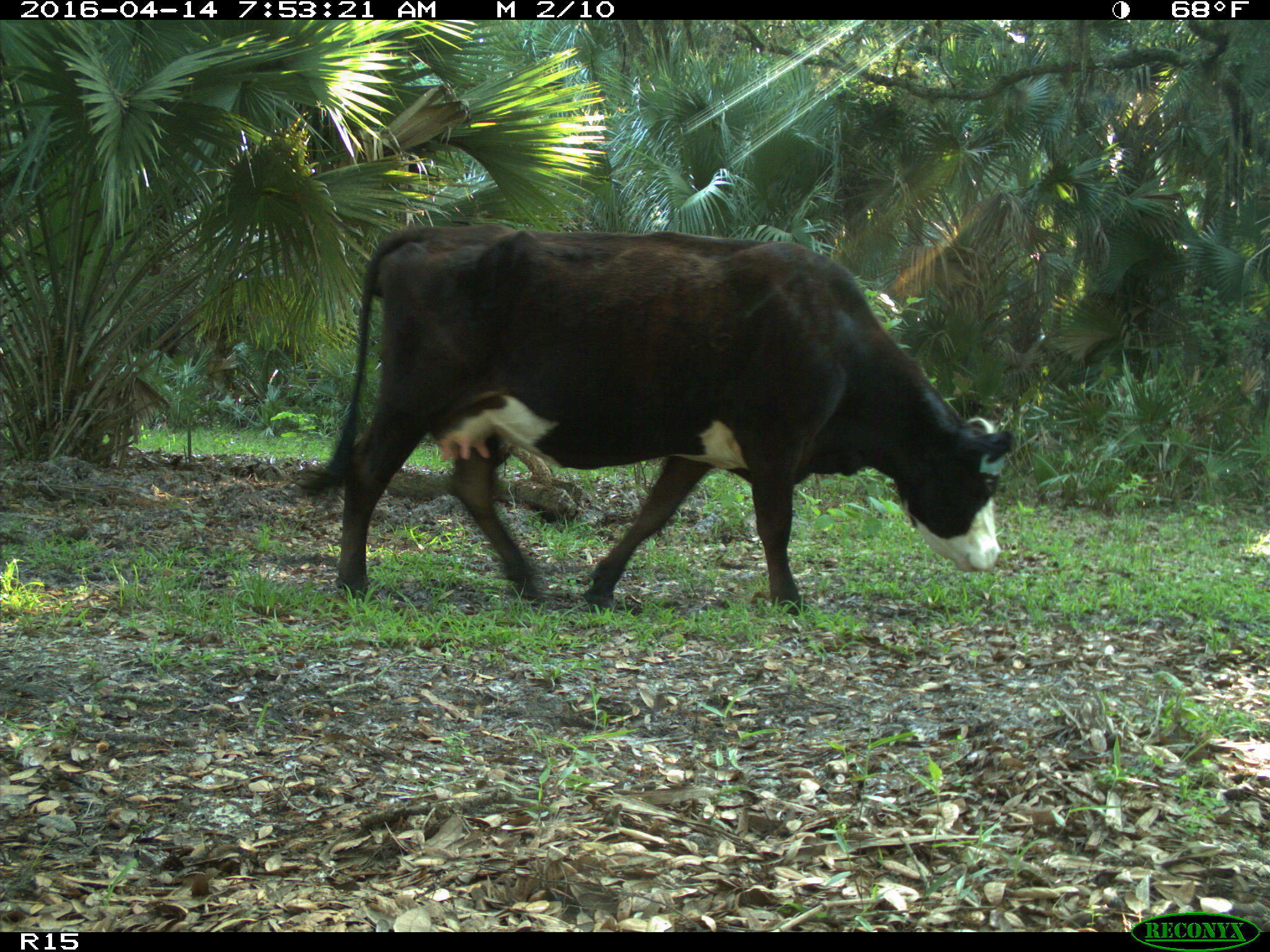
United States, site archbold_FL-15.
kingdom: Animalia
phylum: Chordata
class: Mammalia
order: Artiodactyla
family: Bovidae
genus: Bos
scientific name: Bos taurus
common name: domestic cow